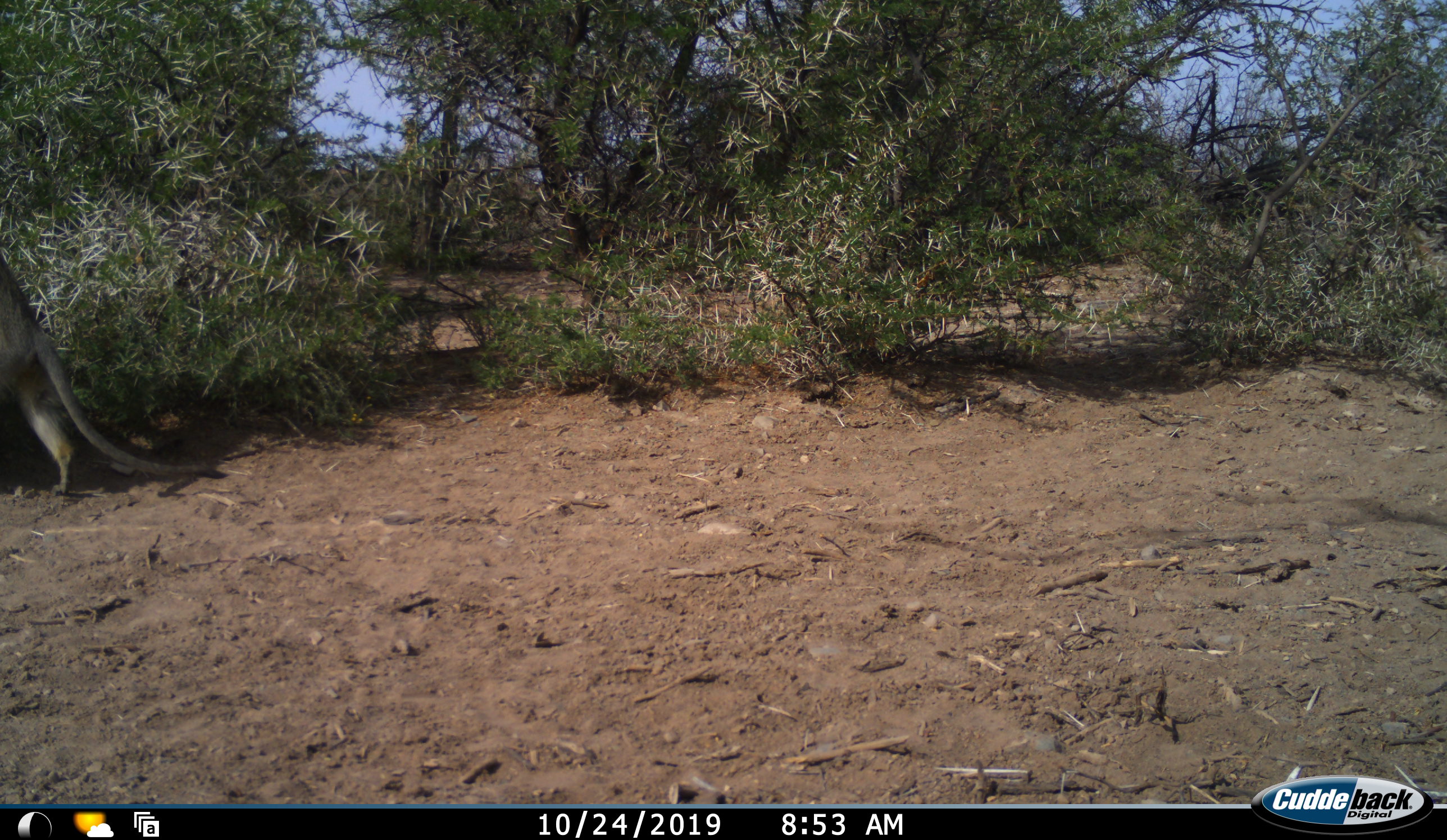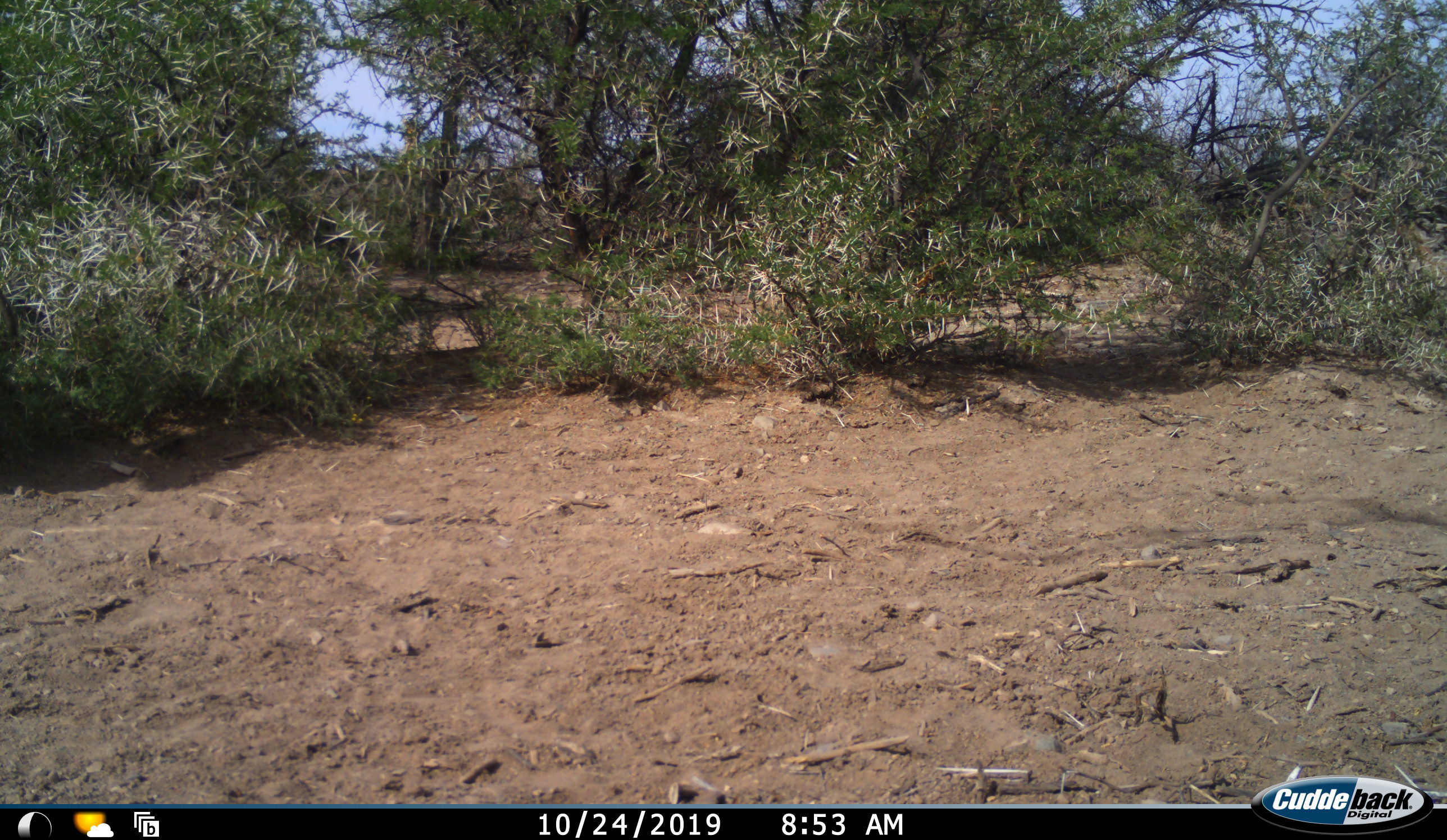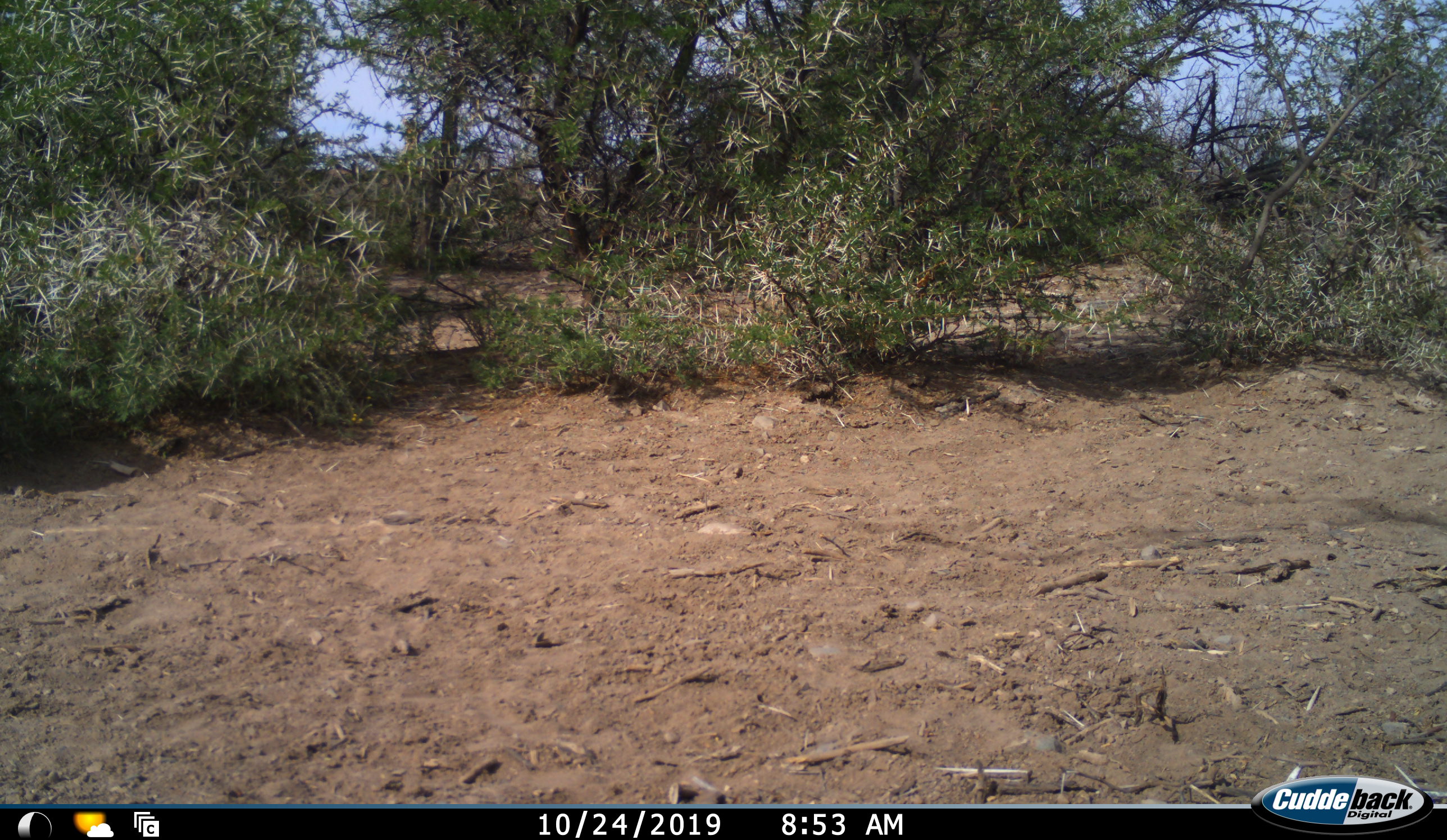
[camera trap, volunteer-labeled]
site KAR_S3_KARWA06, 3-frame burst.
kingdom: Animalia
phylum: Chordata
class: Mammalia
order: Primates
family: Cercopithecidae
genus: Chlorocebus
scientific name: Chlorocebus pygerythrus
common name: vervet monkey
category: monkeyvervet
Monkeyvervet (vervet monkey) (Chlorocebus pygerythrus), count 1. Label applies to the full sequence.